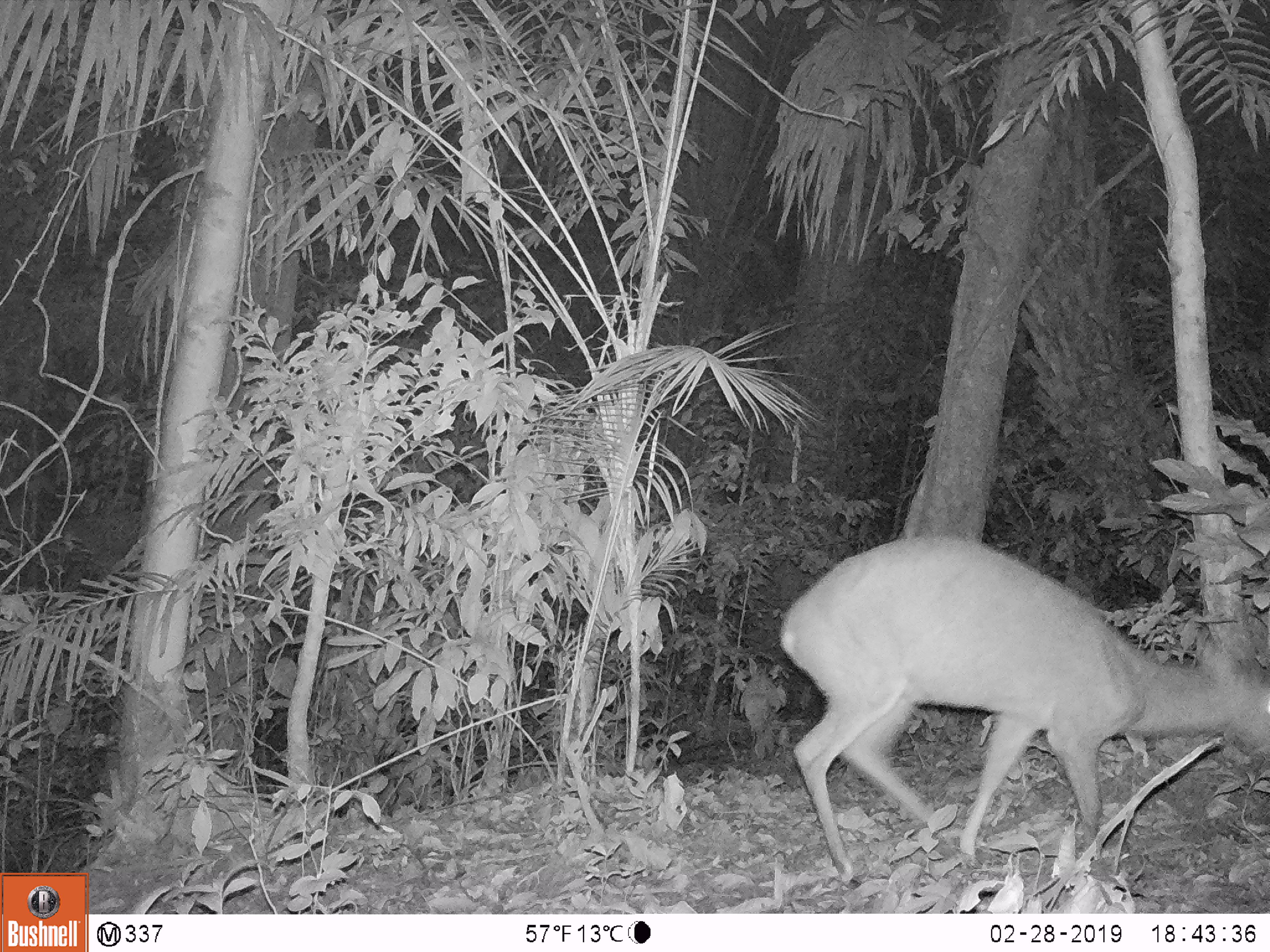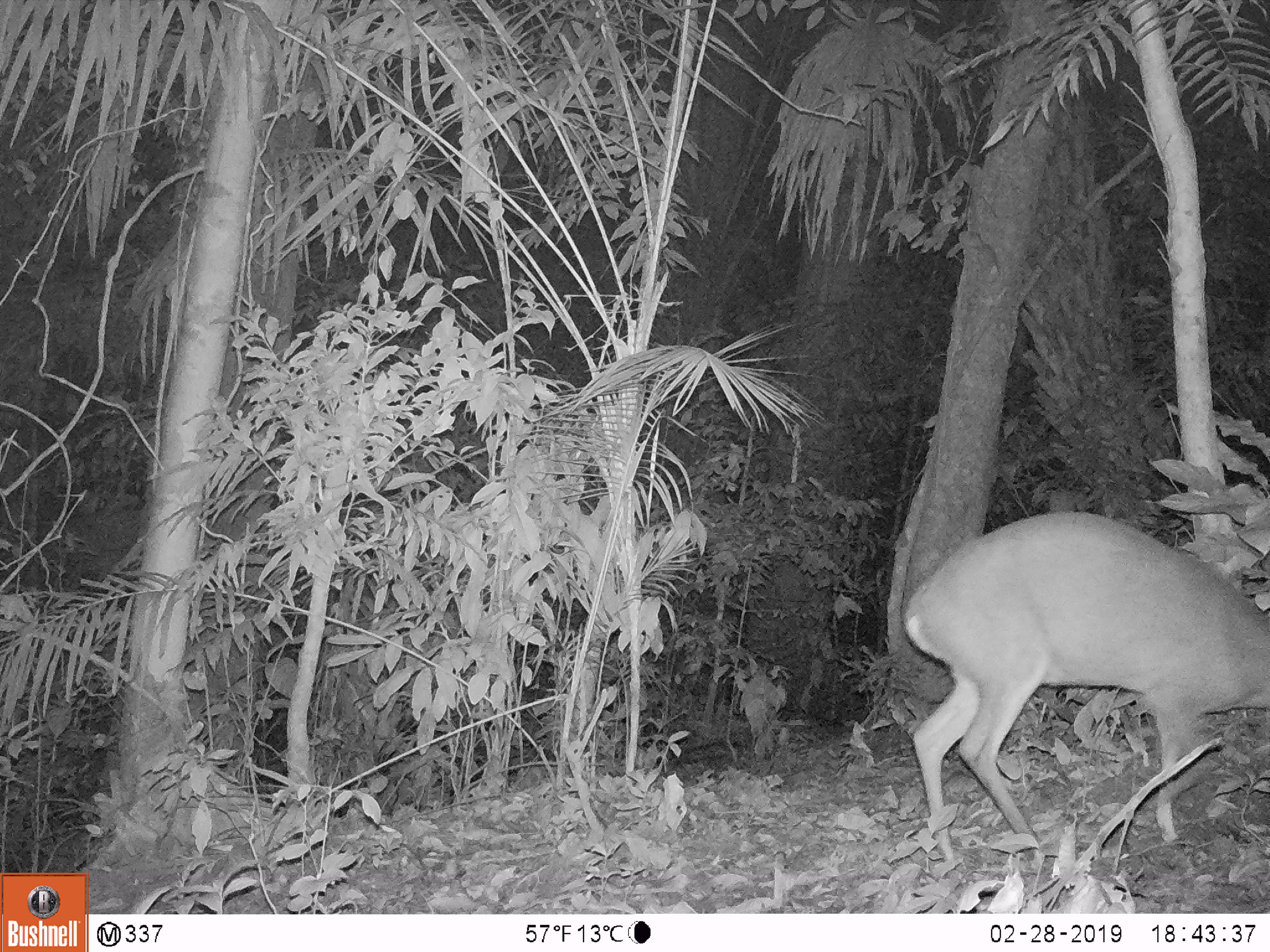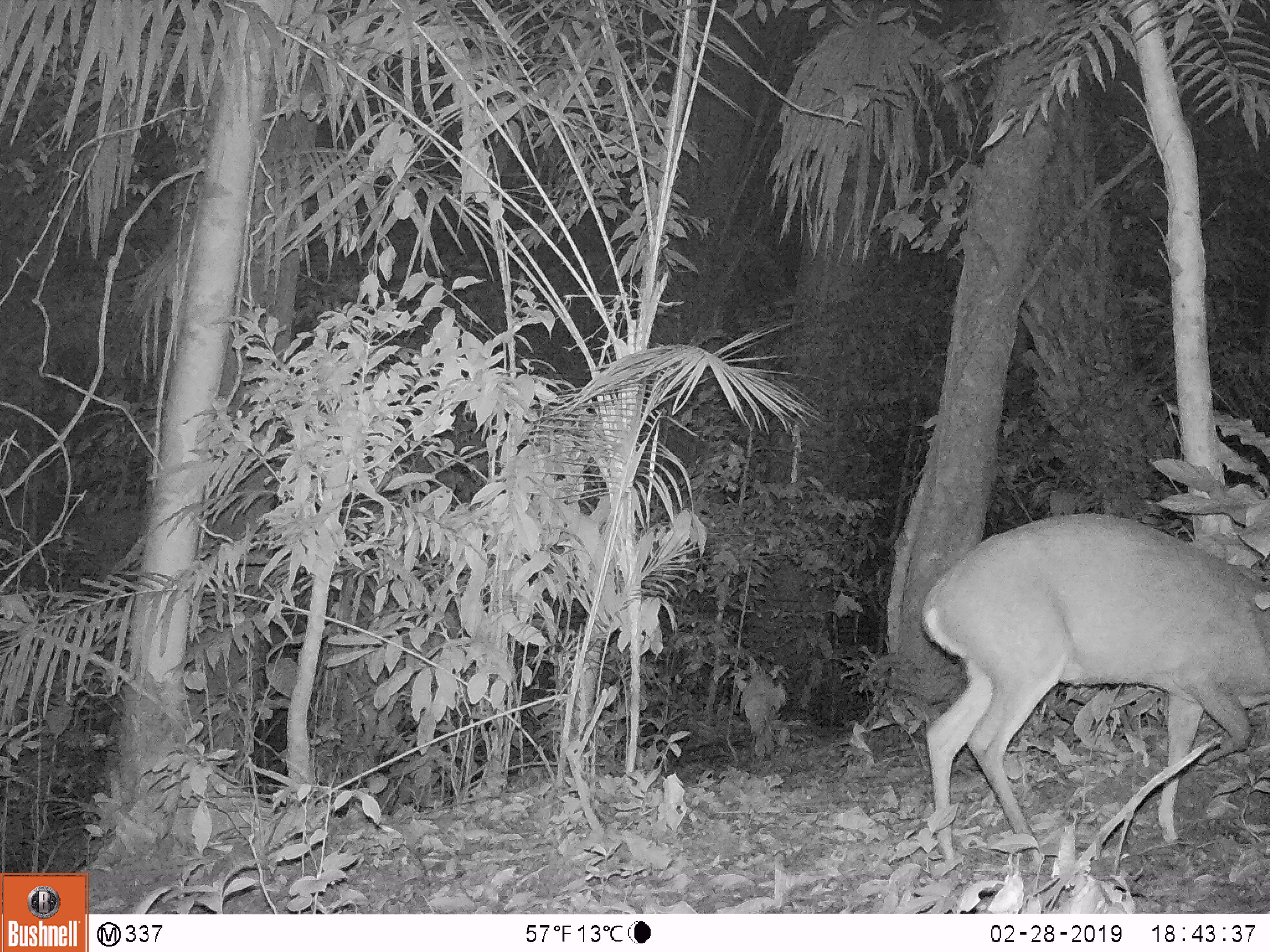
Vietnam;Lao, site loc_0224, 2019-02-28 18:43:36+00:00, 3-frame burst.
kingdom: Animalia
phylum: Chordata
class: Mammalia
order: Artiodactyla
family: Cervidae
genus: Muntiacus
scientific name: Muntiacus vuquangensis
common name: large-antlered muntjac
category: large antlered muntjac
Large antlered muntjac (large-antlered muntjac) (Muntiacus vuquangensis). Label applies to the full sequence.